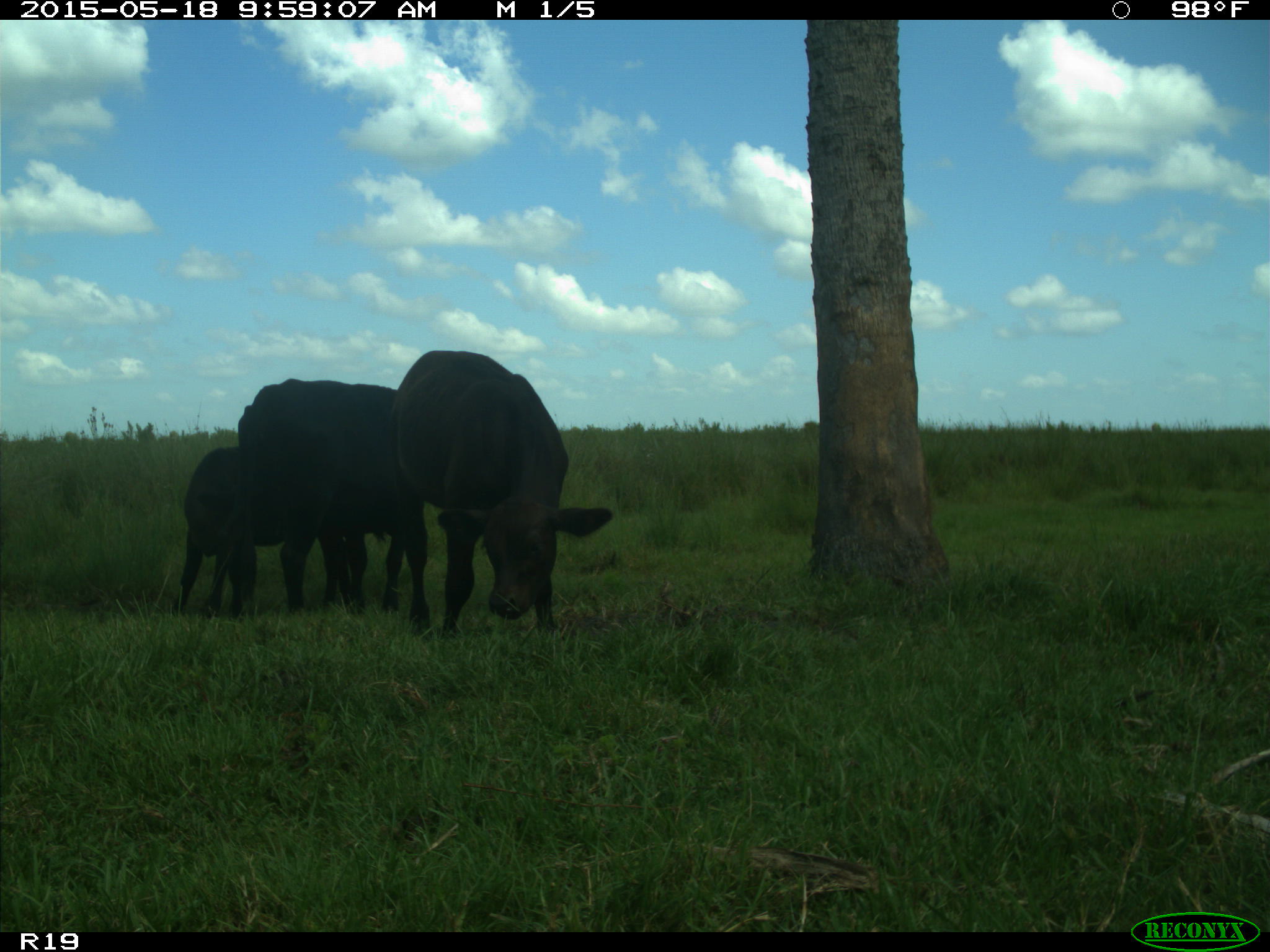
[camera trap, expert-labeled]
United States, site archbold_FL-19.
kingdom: Animalia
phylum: Chordata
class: Mammalia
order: Artiodactyla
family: Bovidae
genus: Bos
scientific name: Bos taurus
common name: domestic cow